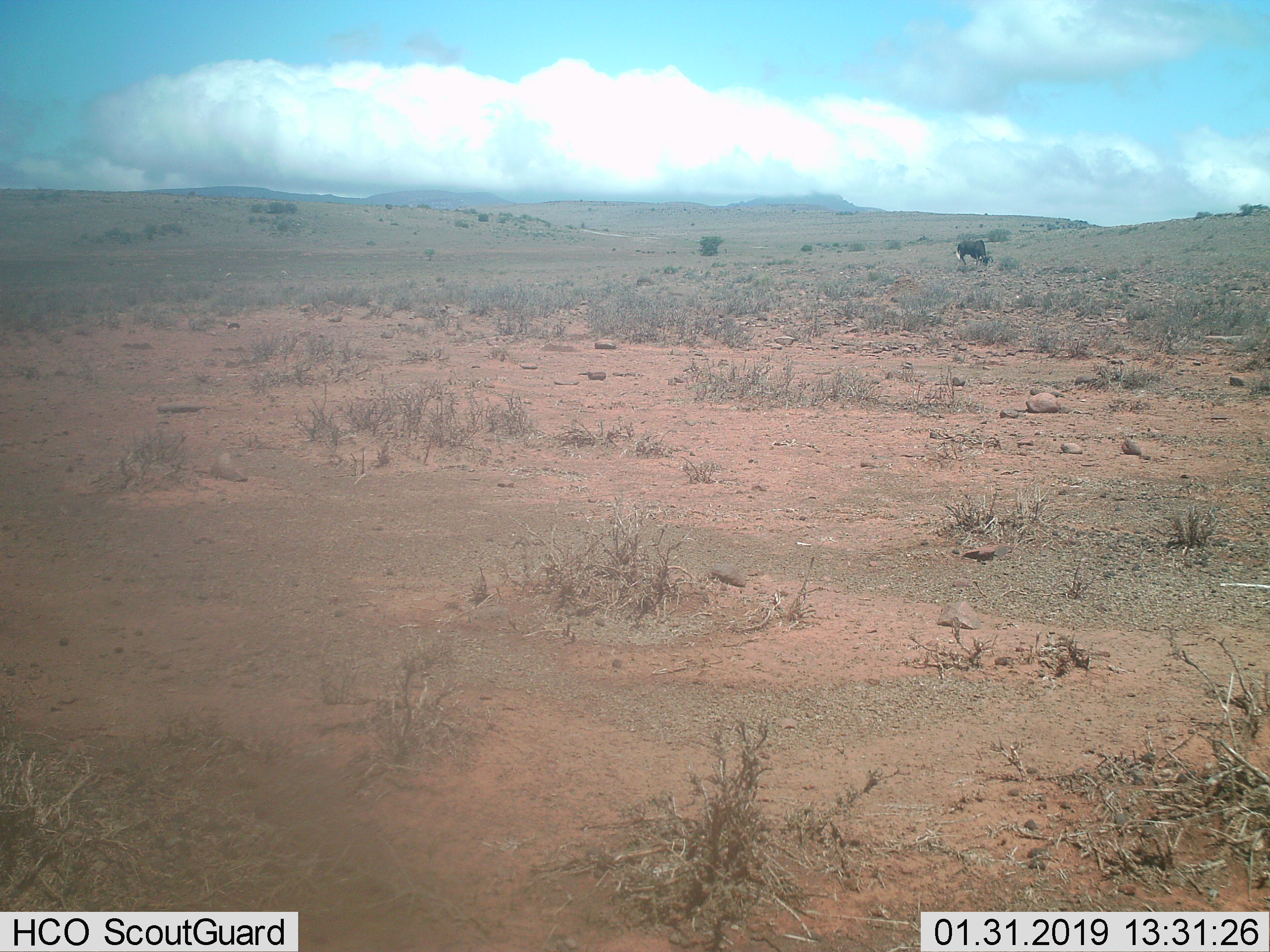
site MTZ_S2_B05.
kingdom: Animalia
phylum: Chordata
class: Mammalia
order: Artiodactyla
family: Bovidae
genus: Connochaetes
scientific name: Connochaetes gnou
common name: black wildebeest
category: wildebeestblack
Wildebeestblack (black wildebeest) (Connochaetes gnou), count 1. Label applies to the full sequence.